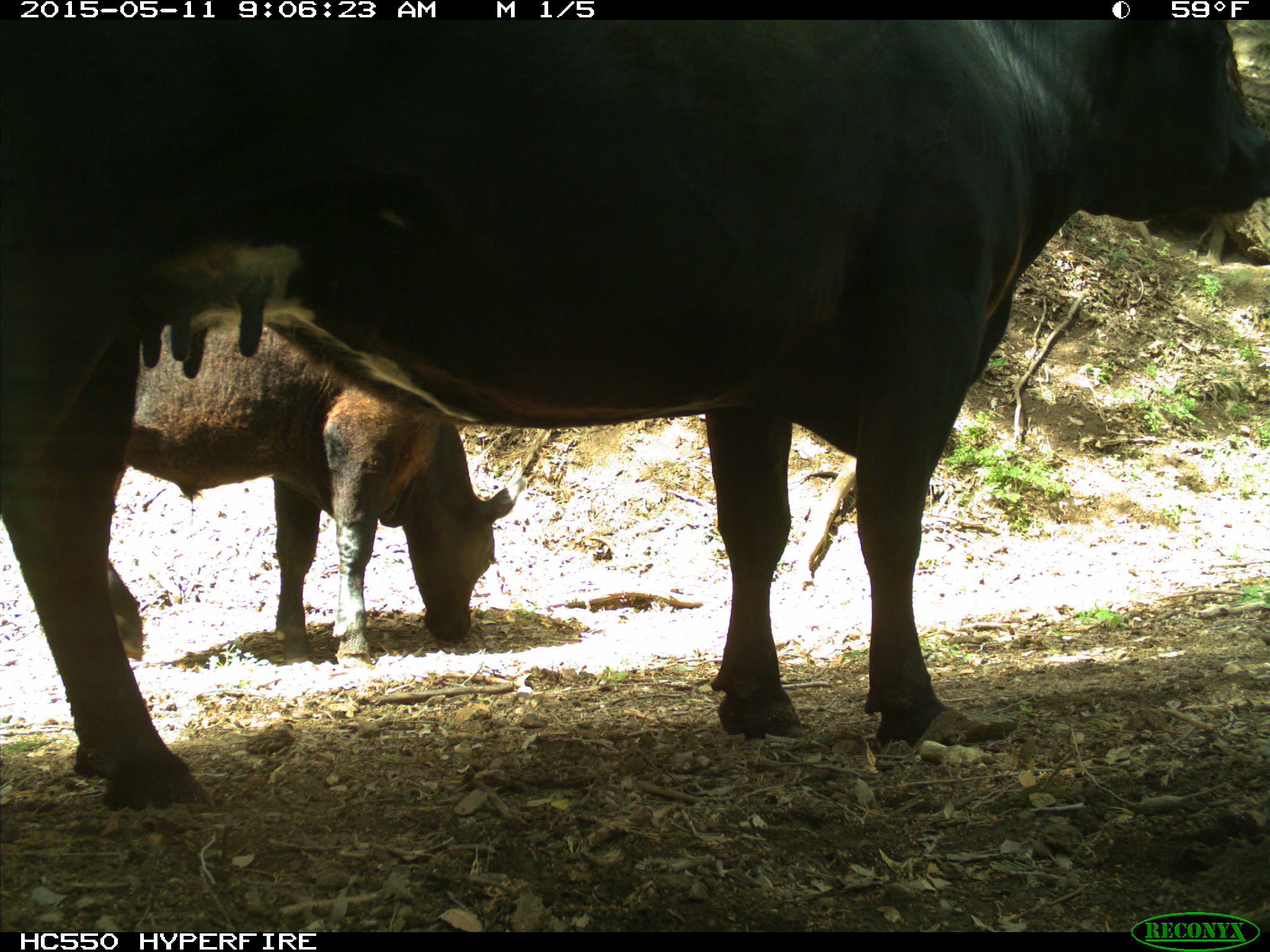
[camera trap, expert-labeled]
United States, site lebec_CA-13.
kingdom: Animalia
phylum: Chordata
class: Mammalia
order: Artiodactyla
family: Bovidae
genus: Bos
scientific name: Bos taurus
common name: domestic cow